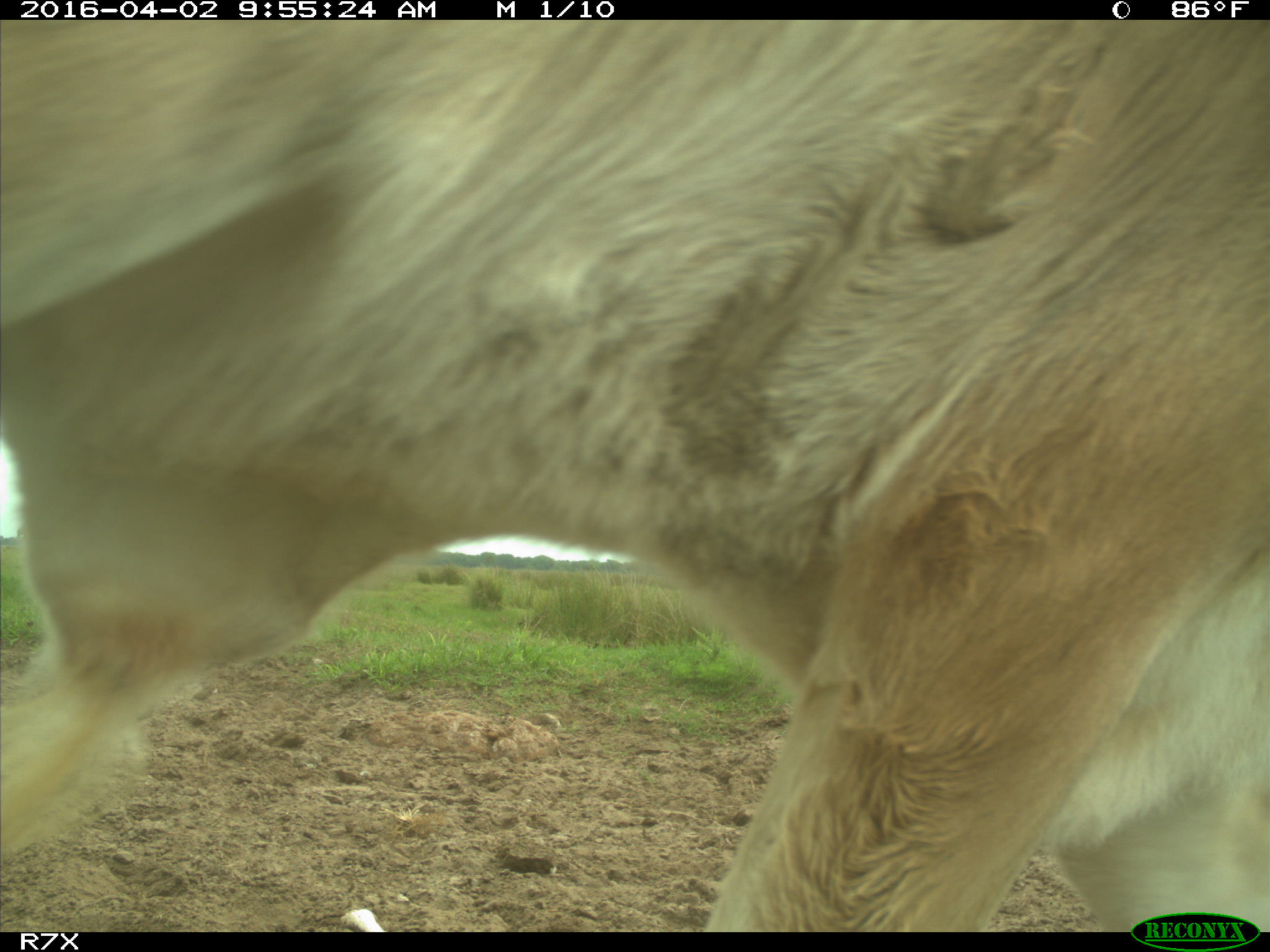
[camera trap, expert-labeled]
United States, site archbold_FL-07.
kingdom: Animalia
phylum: Chordata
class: Mammalia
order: Artiodactyla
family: Bovidae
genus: Bos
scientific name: Bos taurus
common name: domestic cow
Bos taurus (domestic cow).